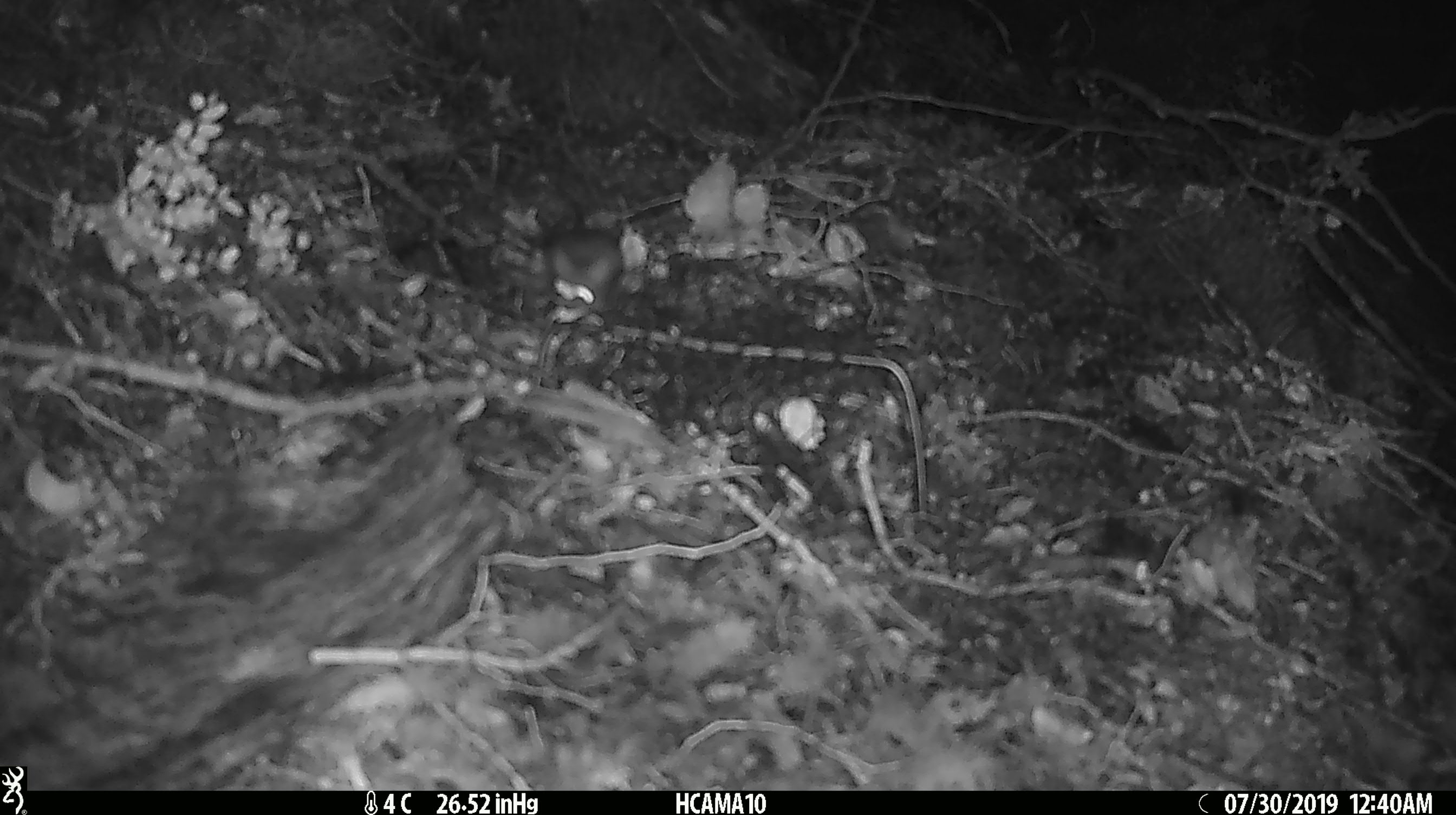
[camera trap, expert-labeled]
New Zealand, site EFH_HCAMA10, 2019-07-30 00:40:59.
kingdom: Animalia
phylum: Chordata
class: Mammalia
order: Rodentia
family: Muridae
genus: Mus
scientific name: Mus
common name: mouse